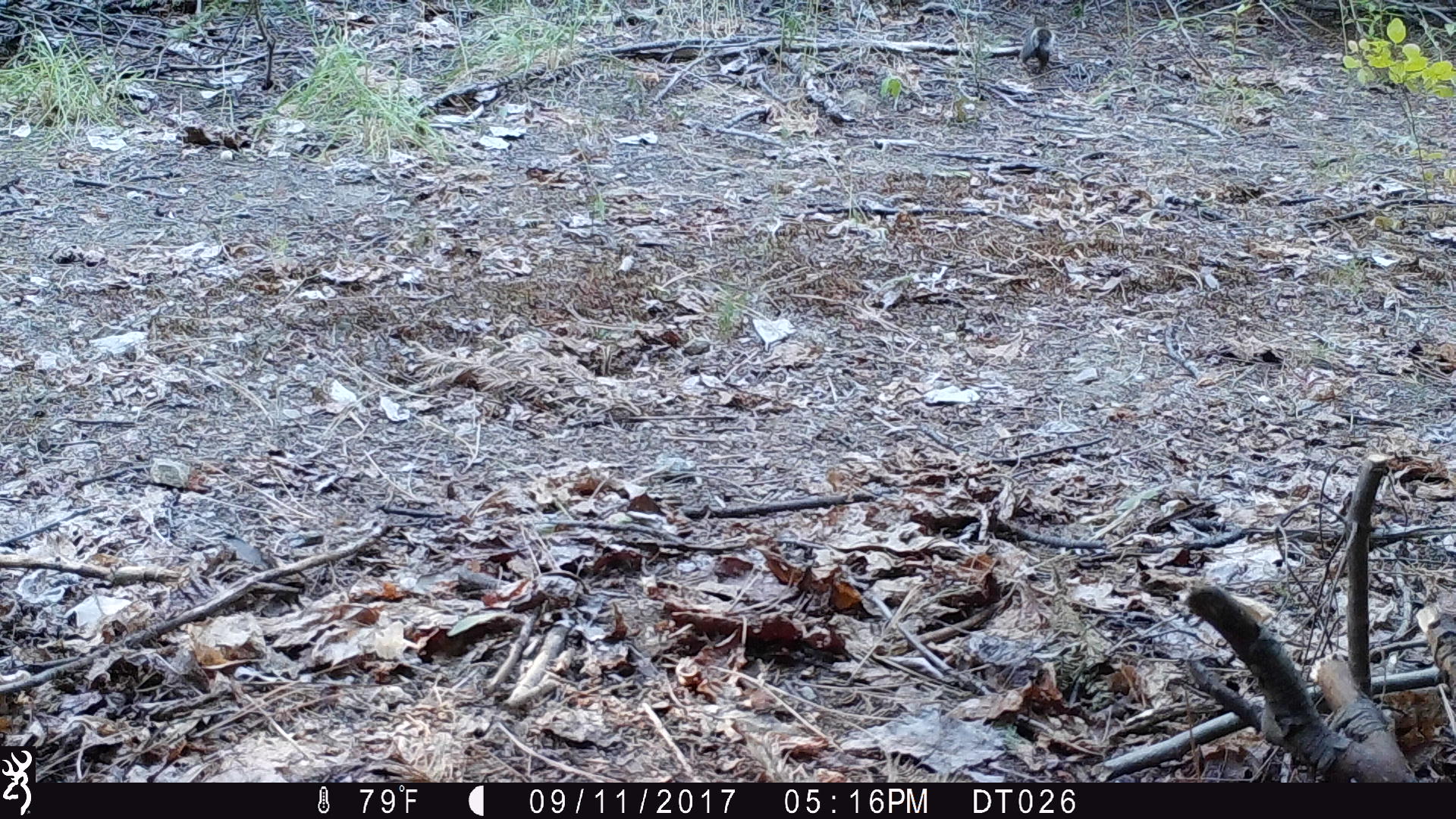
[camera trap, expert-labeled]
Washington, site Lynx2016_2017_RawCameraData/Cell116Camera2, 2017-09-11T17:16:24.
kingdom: Animalia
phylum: Chordata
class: Mammalia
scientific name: Mammalia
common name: small mammal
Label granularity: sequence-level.